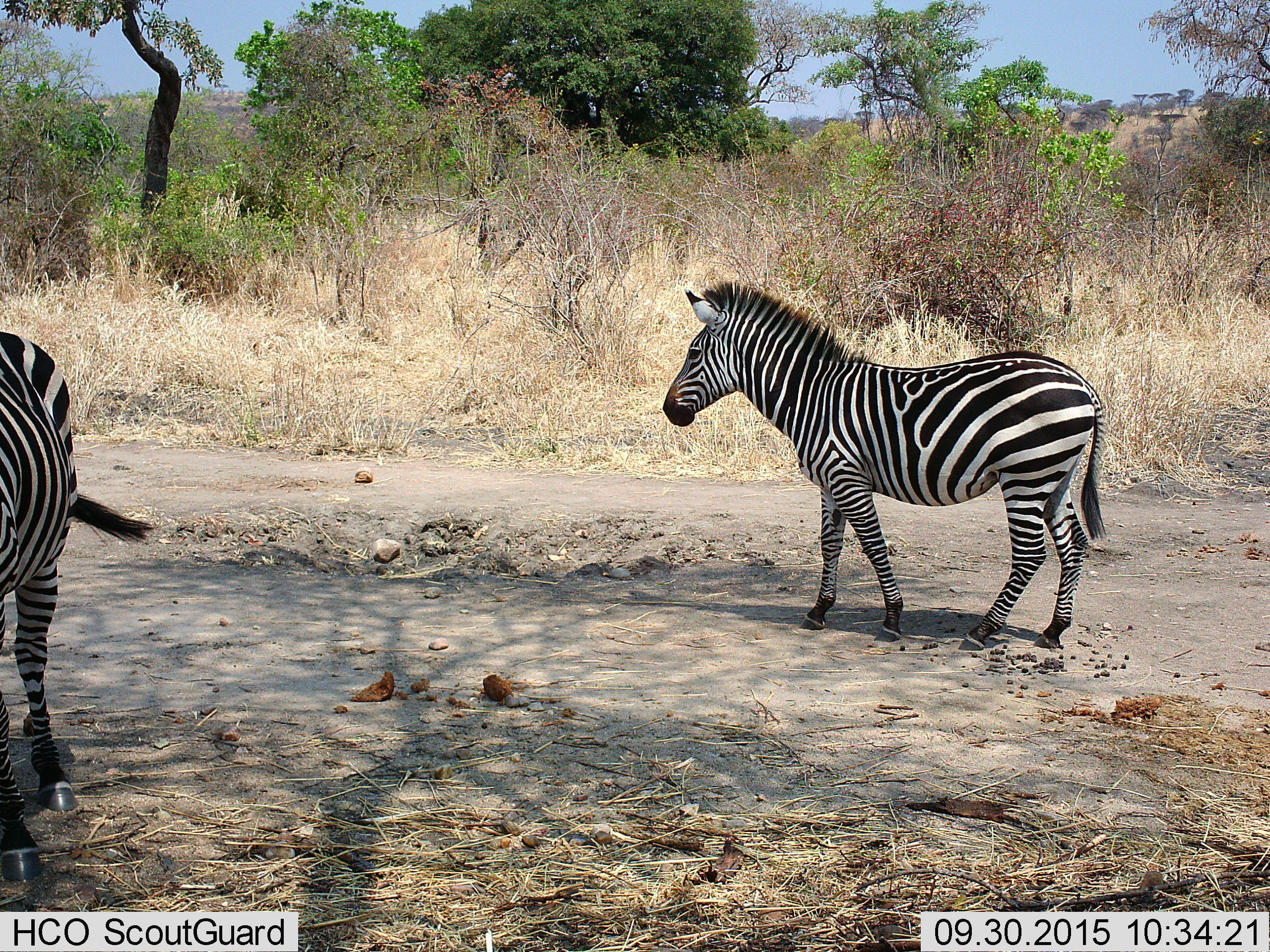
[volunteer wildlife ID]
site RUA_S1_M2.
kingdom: Animalia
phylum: Chordata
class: Mammalia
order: Perissodactyla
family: Equidae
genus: Equus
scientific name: Equus quagga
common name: plains zebra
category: zebraplains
Zebraplains (plains zebra) (Equus quagga), count 2. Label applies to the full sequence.